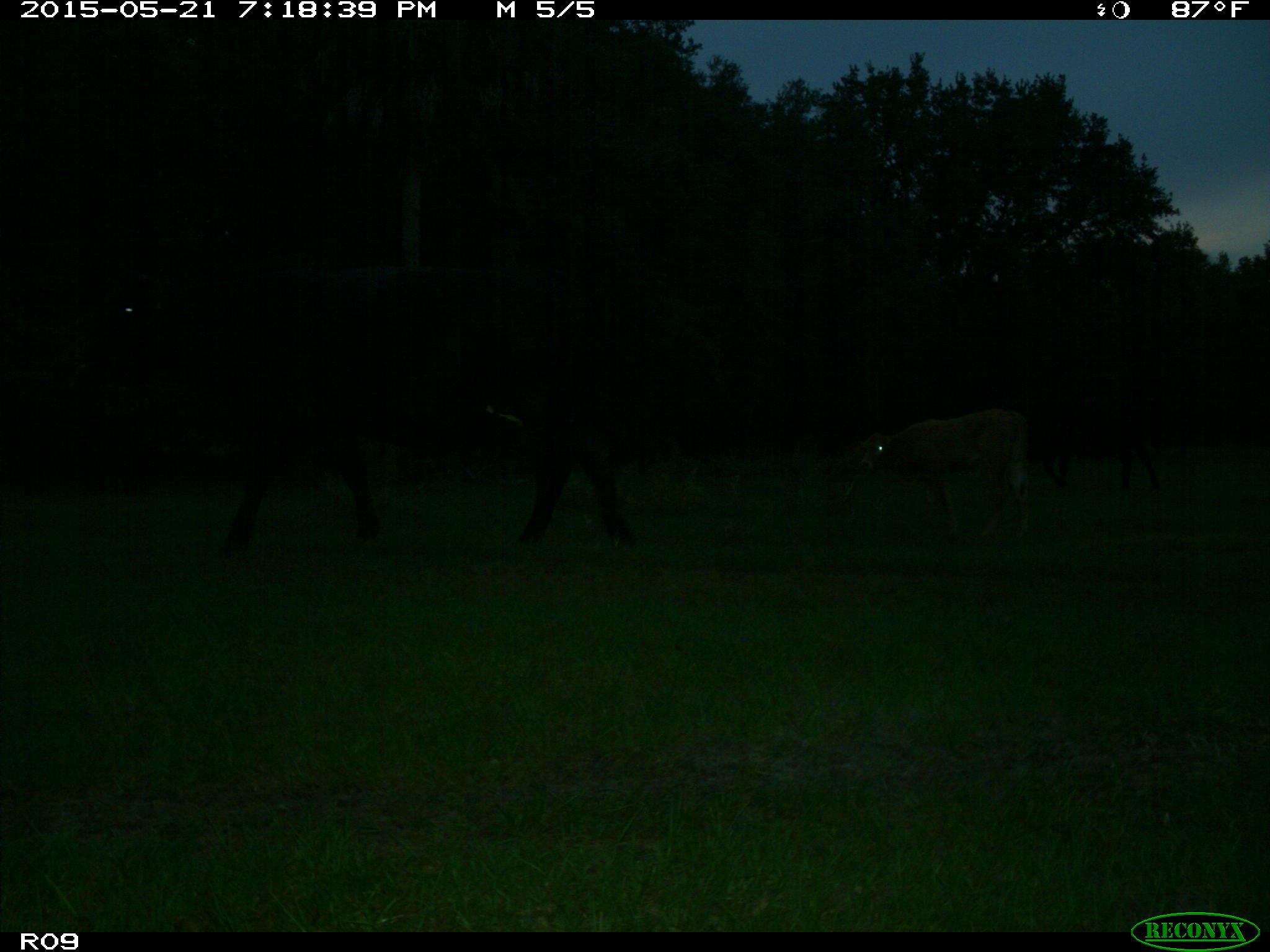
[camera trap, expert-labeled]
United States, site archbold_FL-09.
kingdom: Animalia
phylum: Chordata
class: Mammalia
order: Artiodactyla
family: Bovidae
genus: Bos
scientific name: Bos taurus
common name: domestic cow